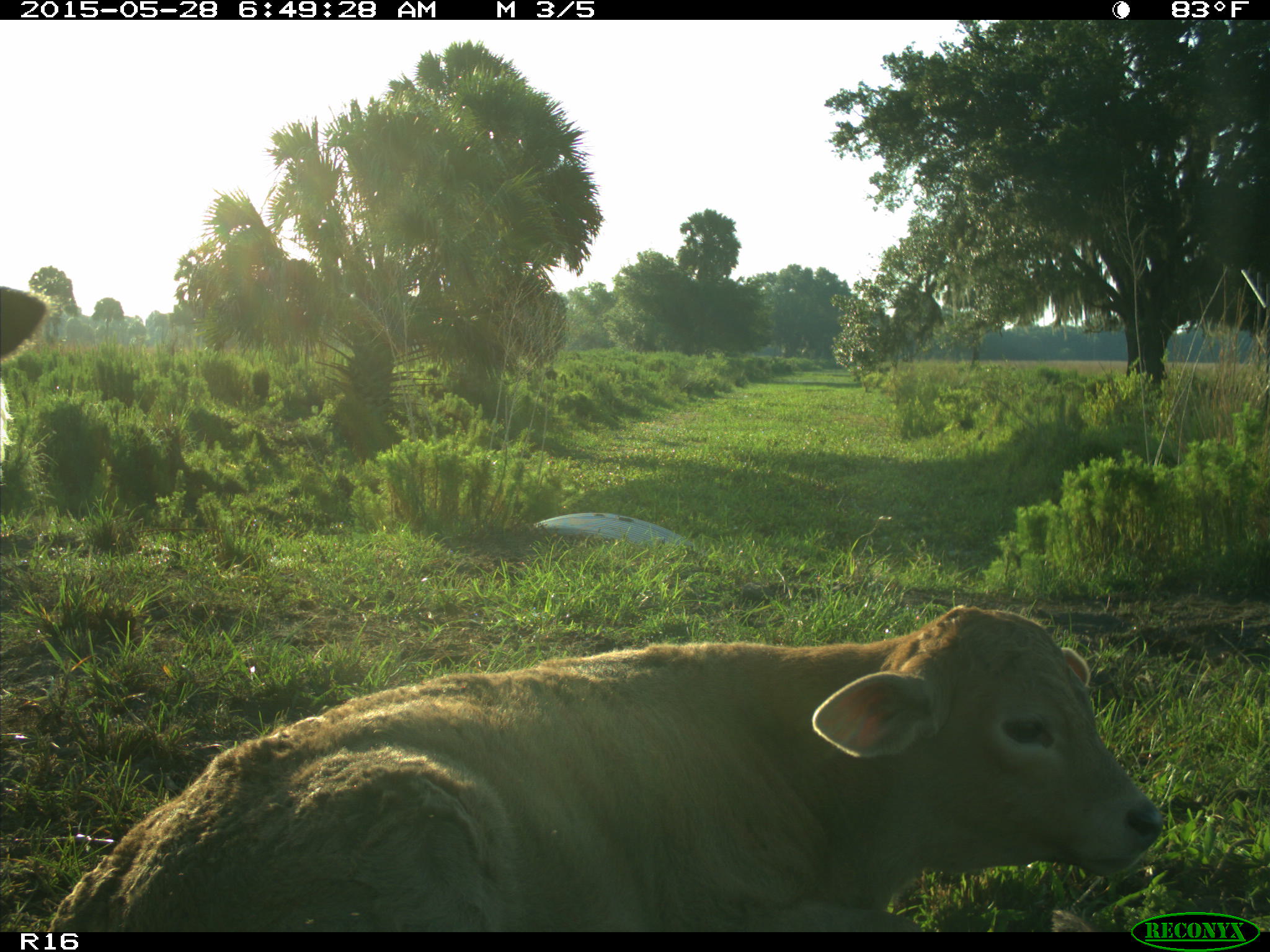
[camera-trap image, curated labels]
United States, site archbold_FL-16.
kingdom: Animalia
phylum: Chordata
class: Mammalia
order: Artiodactyla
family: Bovidae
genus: Bos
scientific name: Bos taurus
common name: domestic cow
Bos taurus (domestic cow).